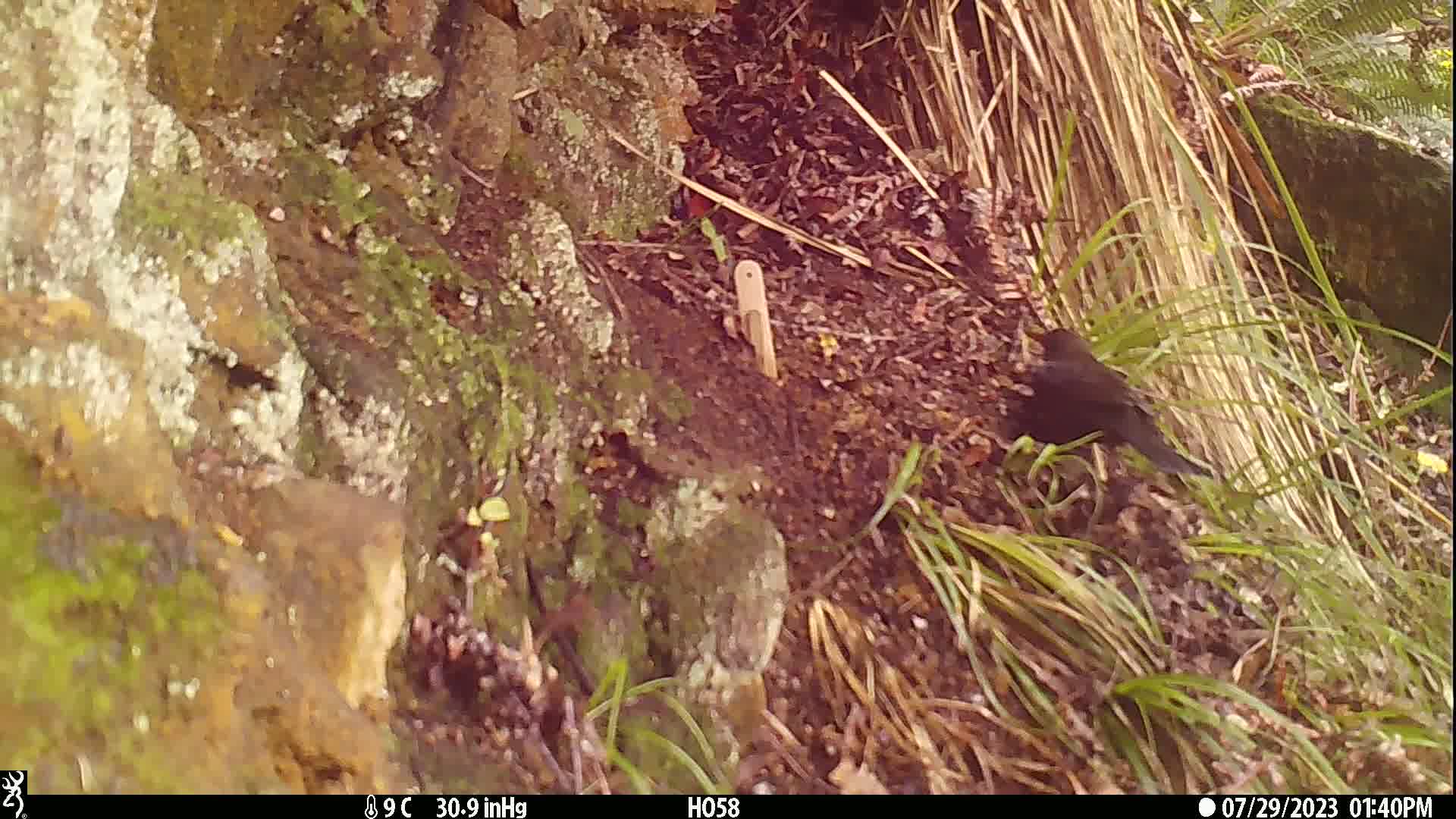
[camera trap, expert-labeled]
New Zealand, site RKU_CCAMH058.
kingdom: Animalia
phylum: Chordata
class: Aves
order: Passeriformes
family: Turdidae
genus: Turdus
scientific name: Turdus merula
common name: eurasian blackbird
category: blackbird